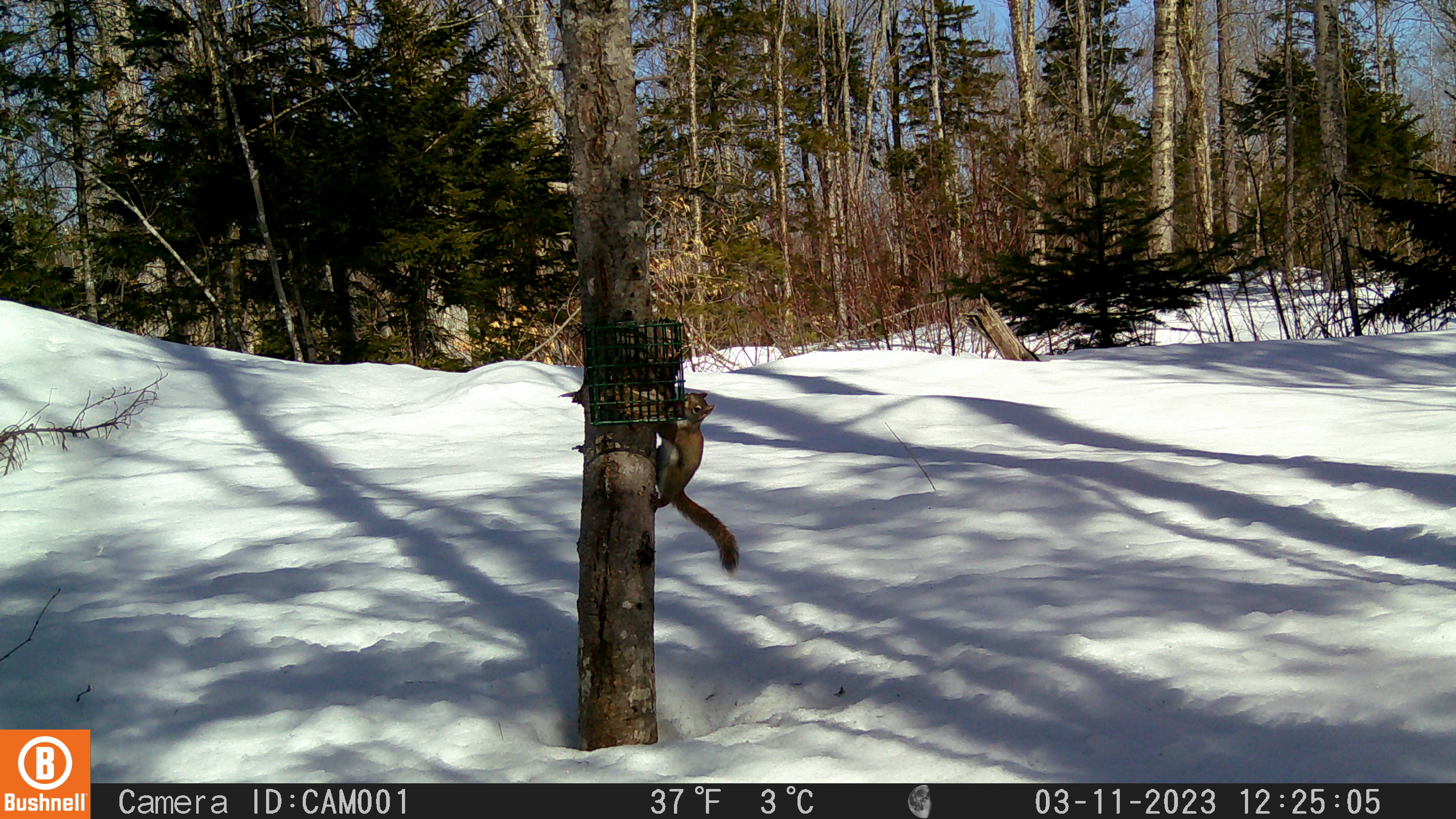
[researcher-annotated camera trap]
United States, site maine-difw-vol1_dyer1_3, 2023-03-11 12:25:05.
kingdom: Animalia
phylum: Chordata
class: Mammalia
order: Rodentia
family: Sciuridae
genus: Tamiasciurus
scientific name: Tamiasciurus hudsonicus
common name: red squirrel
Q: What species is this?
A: Red squirrel (Tamiasciurus hudsonicus).